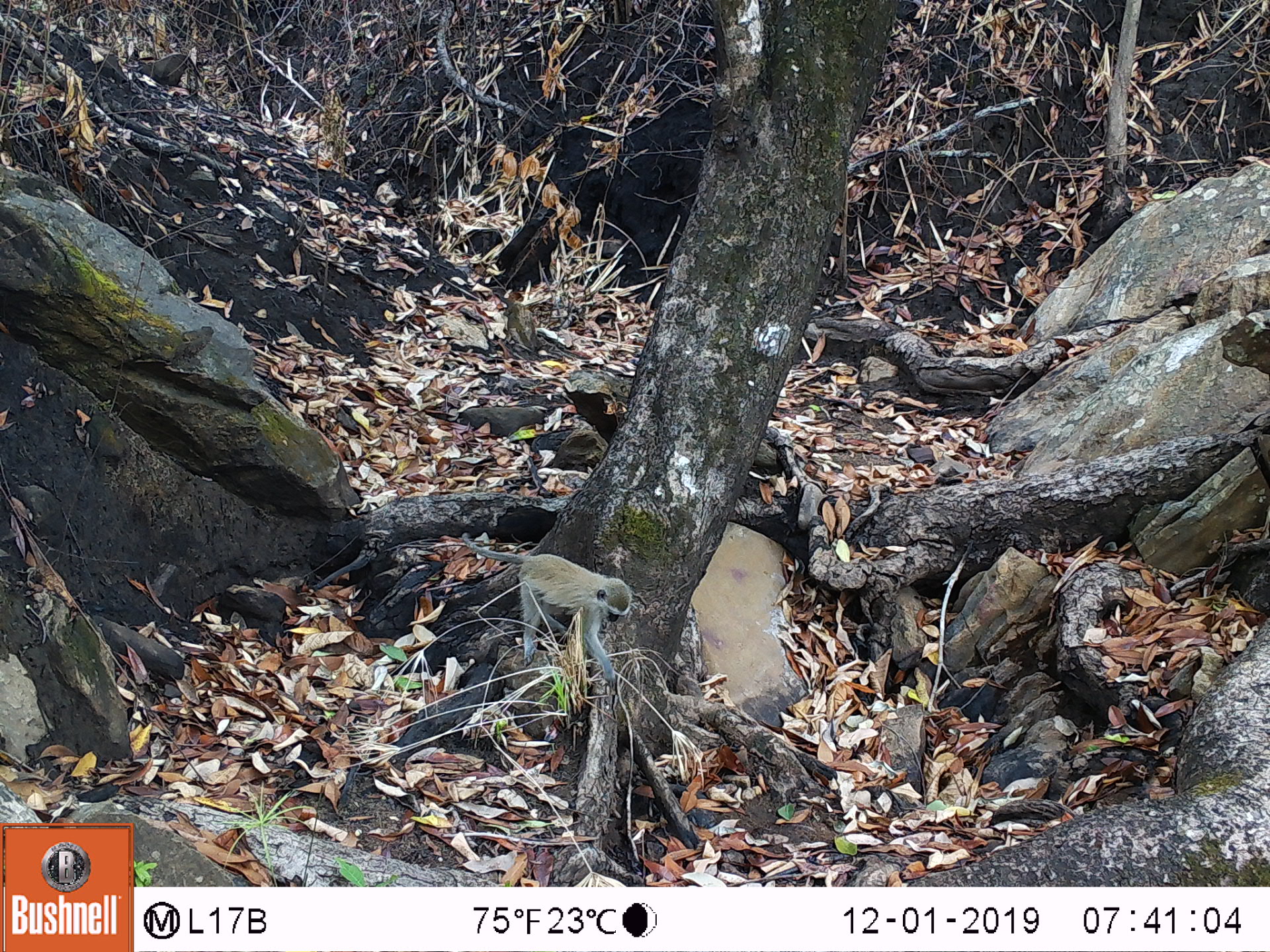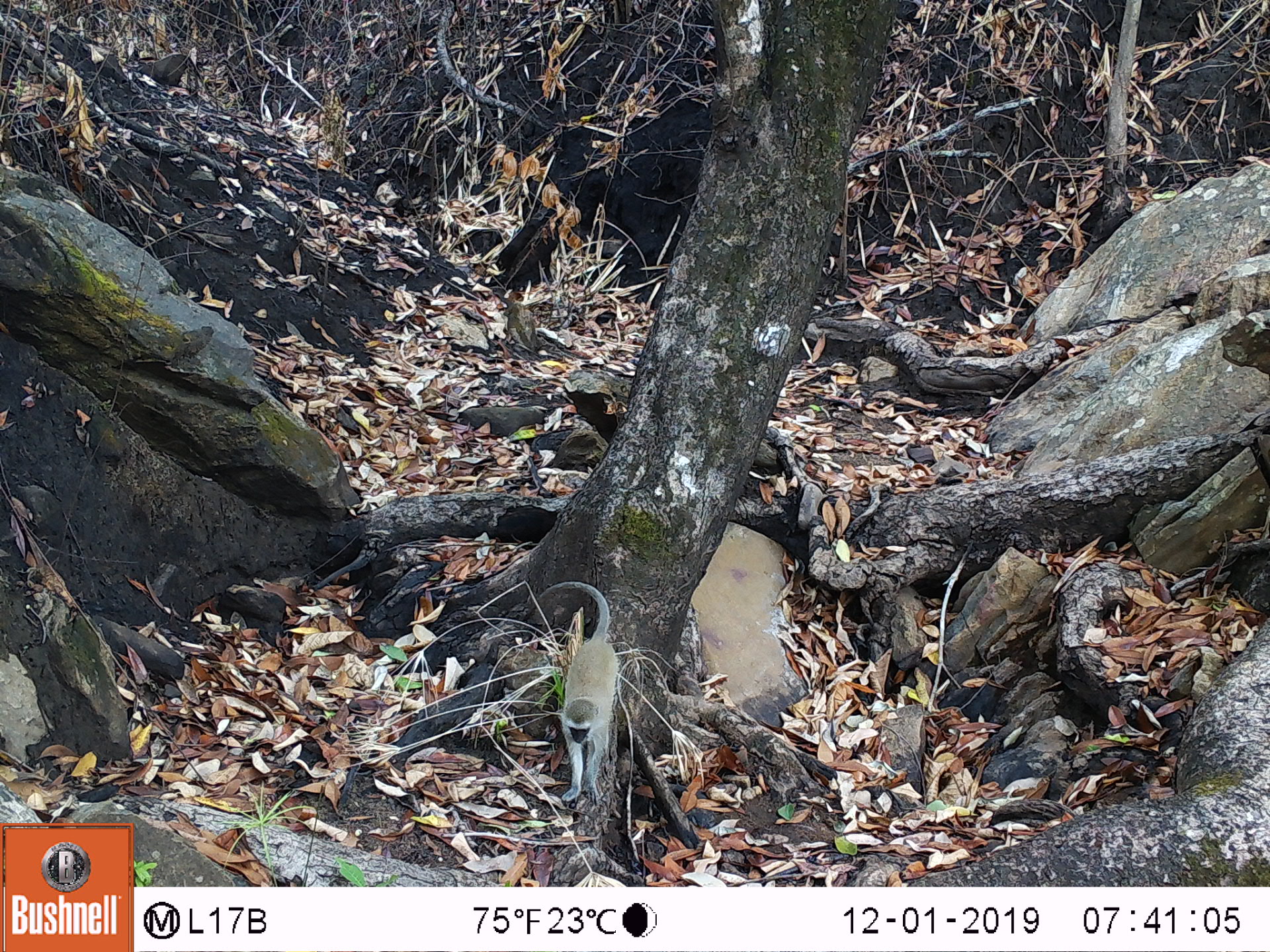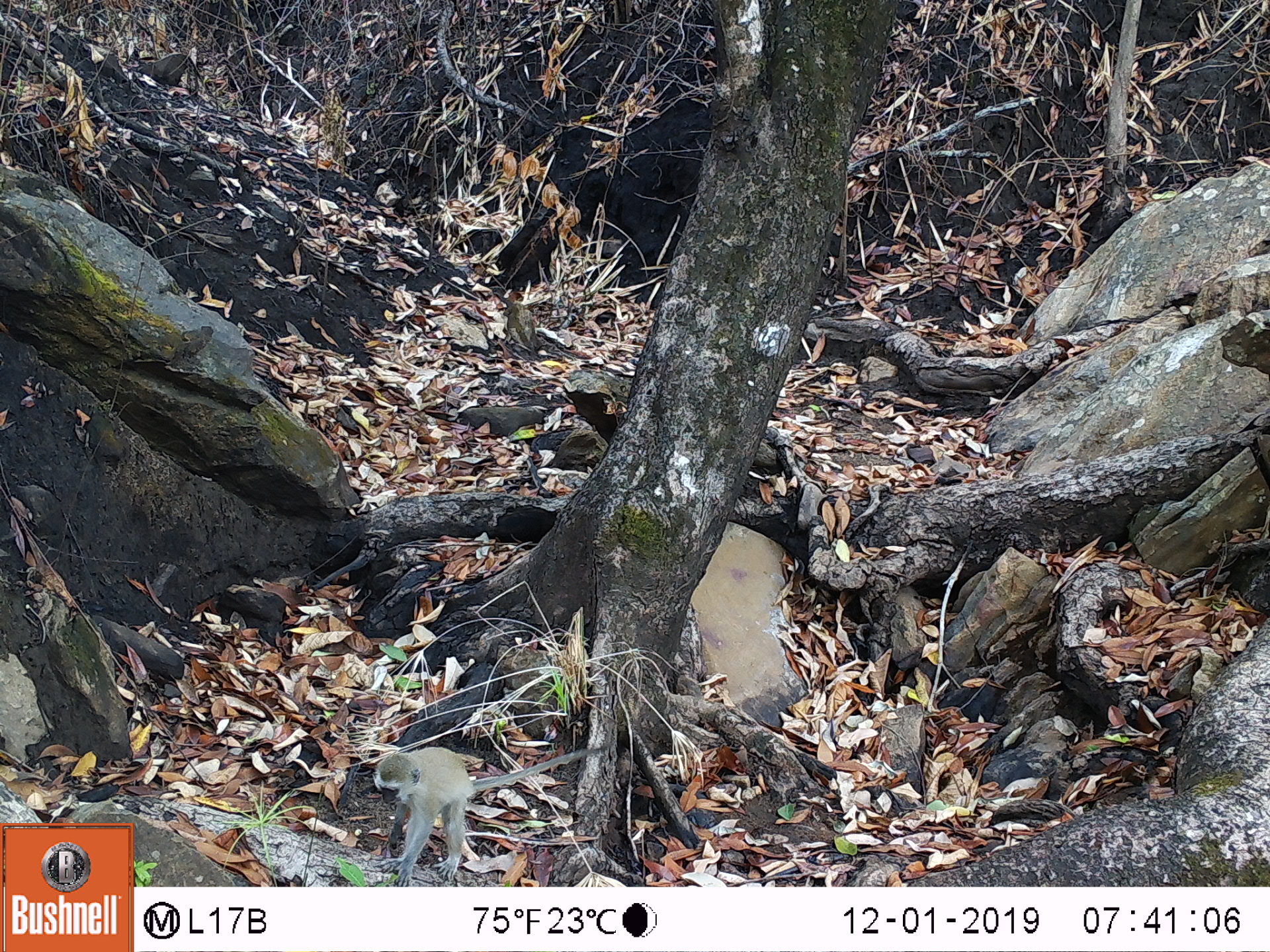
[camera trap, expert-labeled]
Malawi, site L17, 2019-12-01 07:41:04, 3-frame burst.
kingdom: Animalia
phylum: Chordata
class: Mammalia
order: Primates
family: Cercopithecidae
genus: Chlorocebus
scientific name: Chlorocebus pygerythrus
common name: vervet monkey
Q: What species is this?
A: Vervet monkey (Chlorocebus pygerythrus).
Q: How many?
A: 1.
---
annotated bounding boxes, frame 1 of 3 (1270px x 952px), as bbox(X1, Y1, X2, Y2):
vervet monkey: bbox(438, 530, 629, 690)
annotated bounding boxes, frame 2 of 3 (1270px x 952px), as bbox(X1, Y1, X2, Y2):
vervet monkey: bbox(531, 577, 615, 794)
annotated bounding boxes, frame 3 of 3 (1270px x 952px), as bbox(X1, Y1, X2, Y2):
vervet monkey: bbox(368, 737, 610, 880)